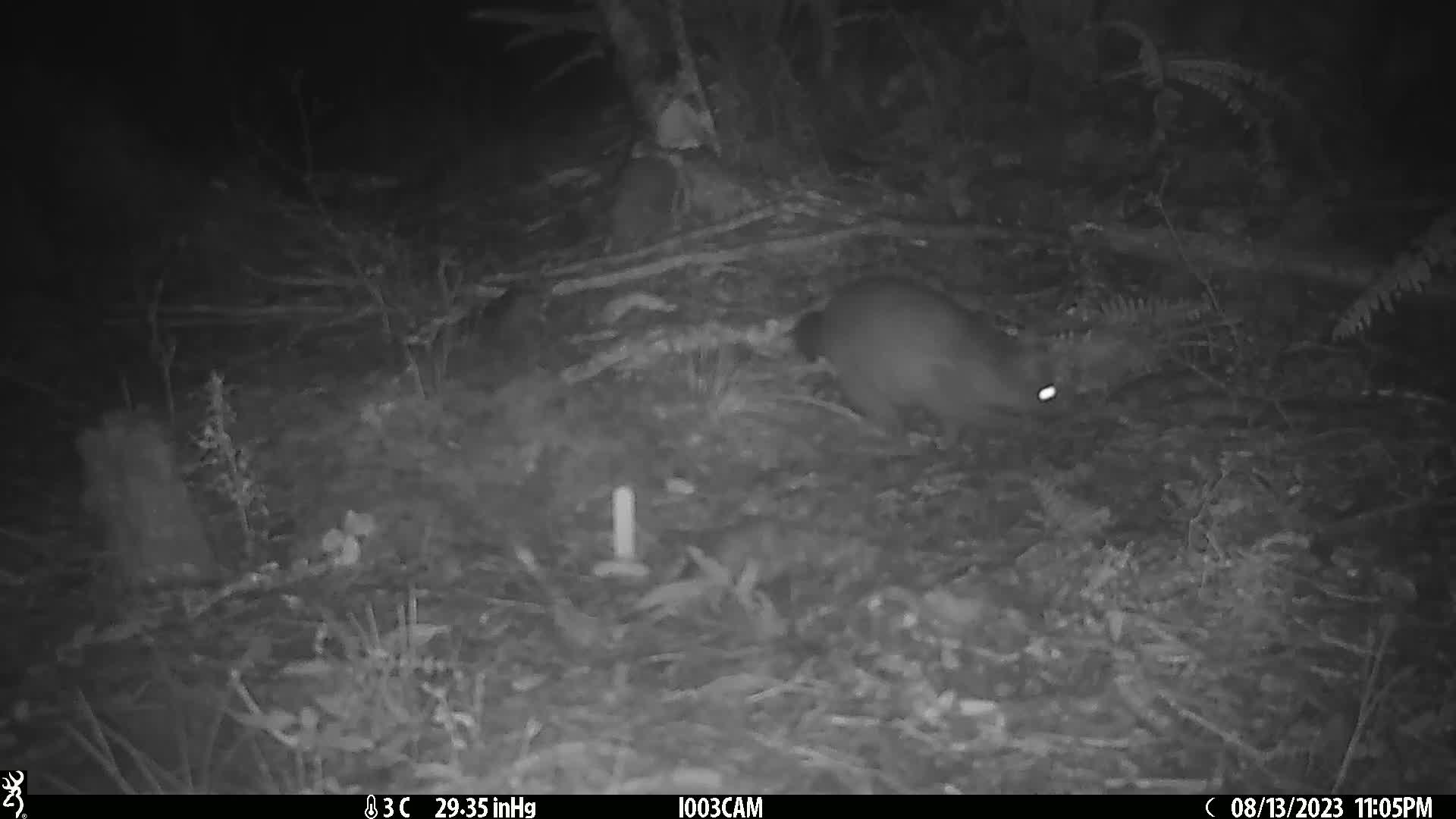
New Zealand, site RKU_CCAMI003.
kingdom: Animalia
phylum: Chordata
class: Mammalia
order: Diprotodontia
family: Phalangeridae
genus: Trichosurus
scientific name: Trichosurus vulpecula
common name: common brushtail possum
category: possum